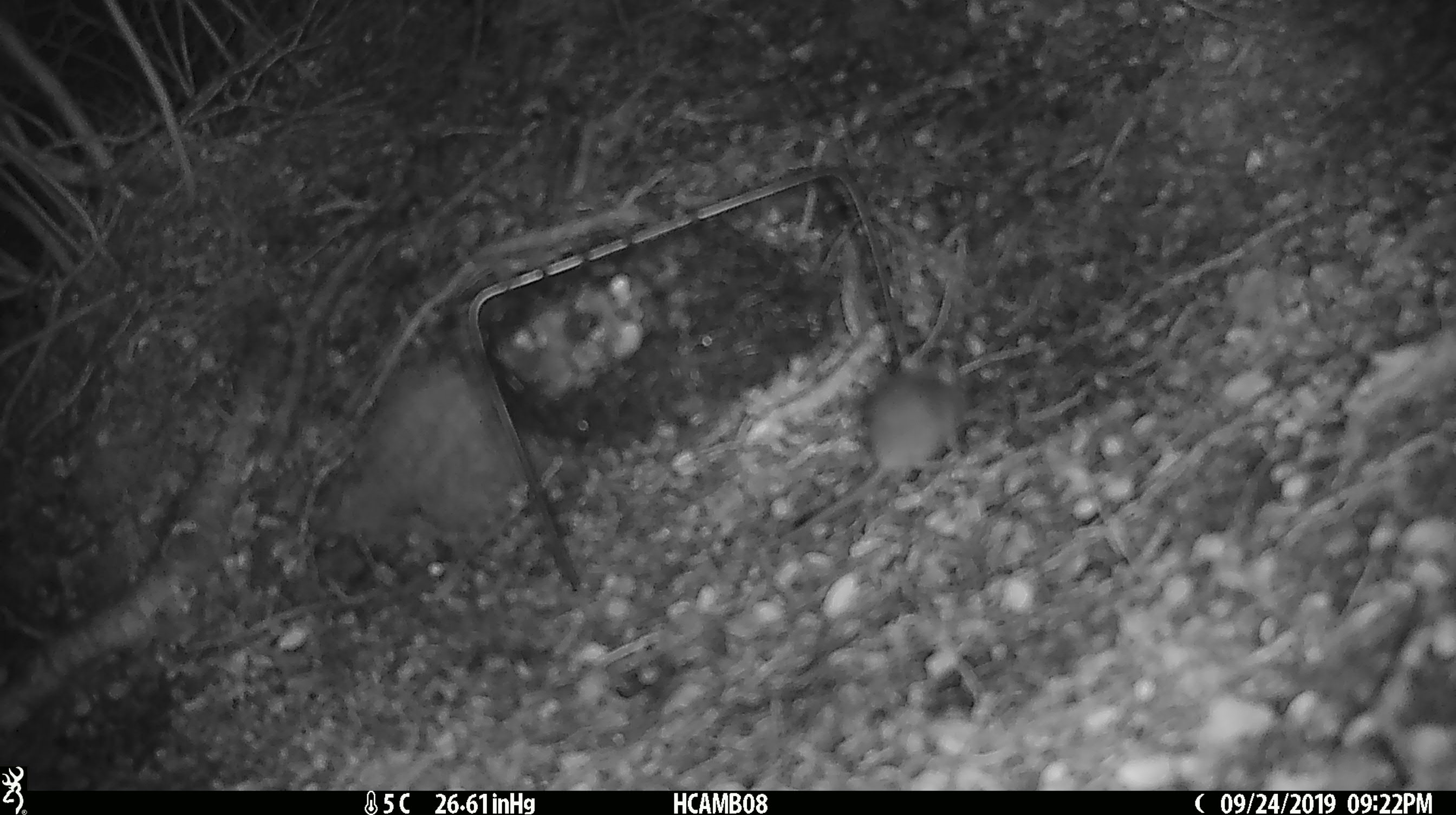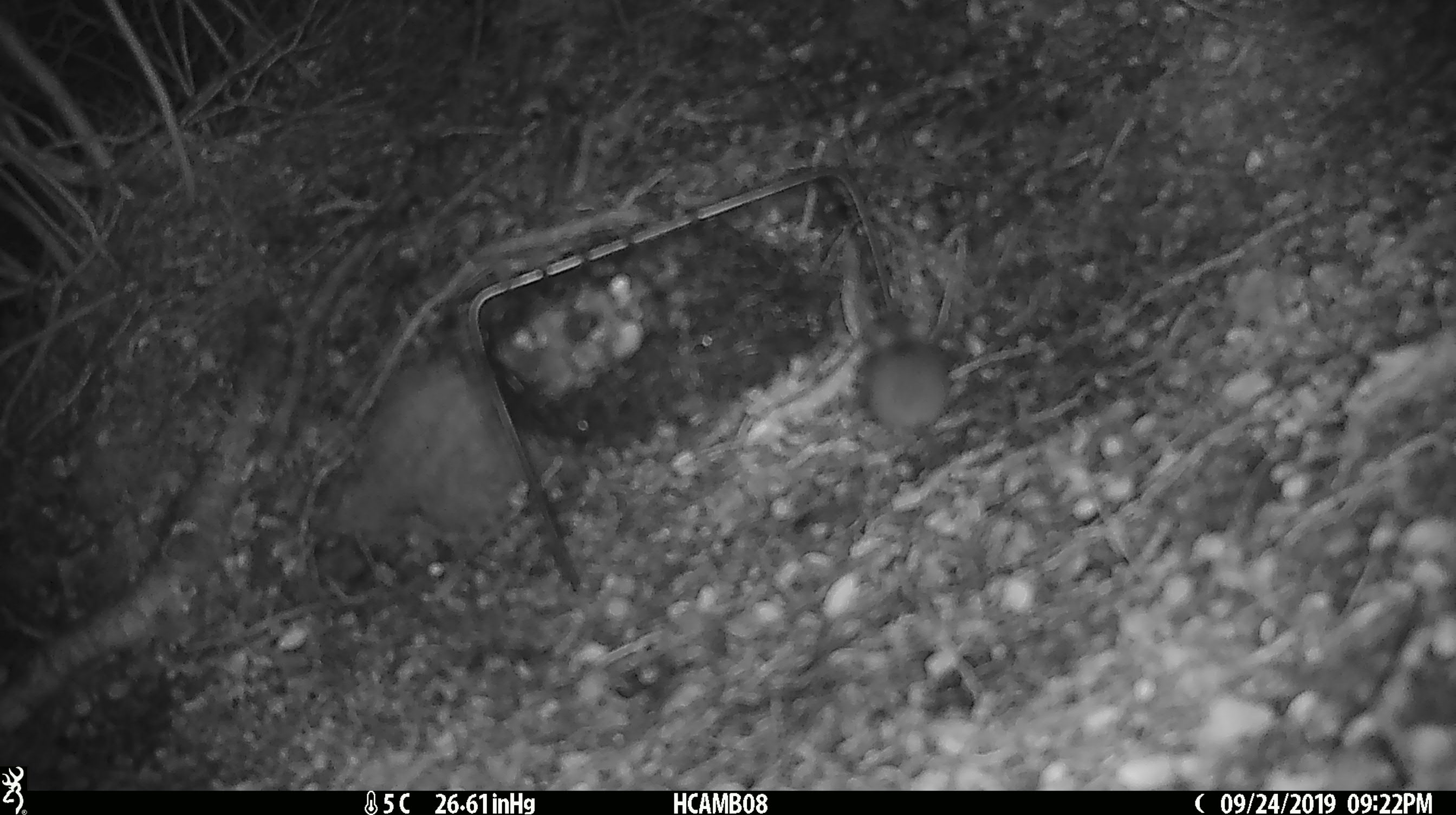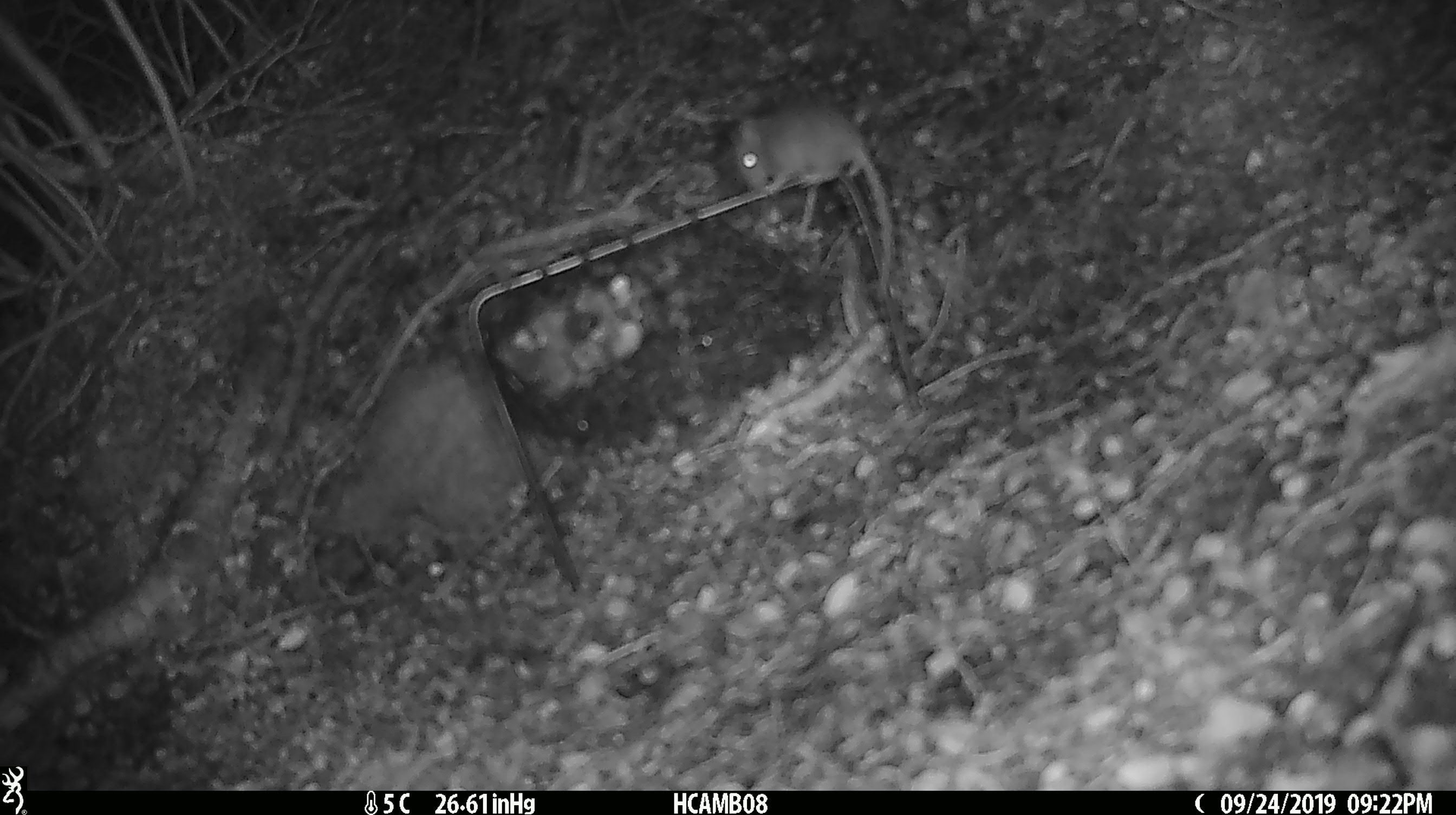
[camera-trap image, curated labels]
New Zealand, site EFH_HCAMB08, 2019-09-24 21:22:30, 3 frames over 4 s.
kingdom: Animalia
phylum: Chordata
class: Mammalia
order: Rodentia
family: Muridae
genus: Mus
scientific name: Mus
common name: mouse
Mouse (Mus).